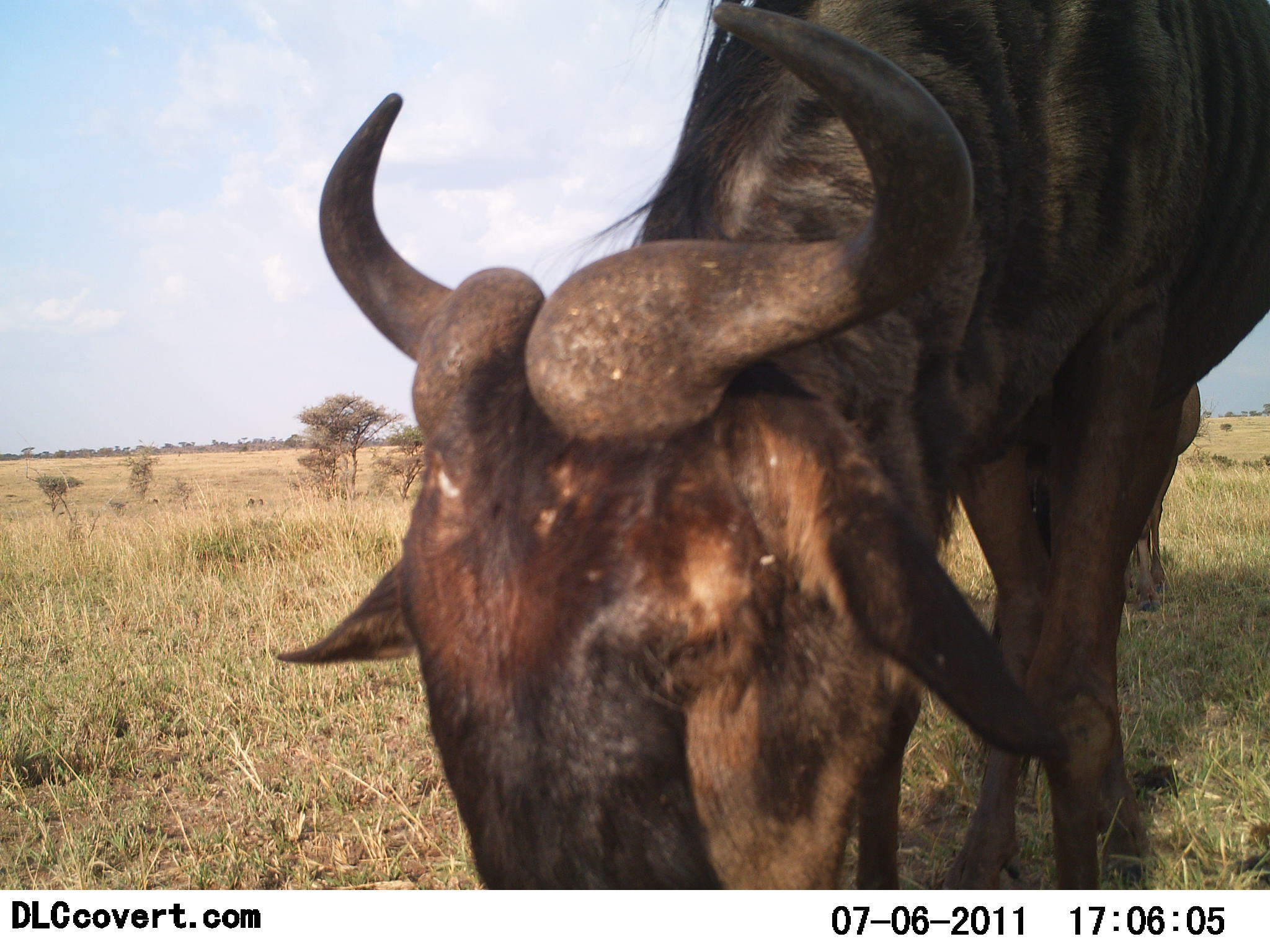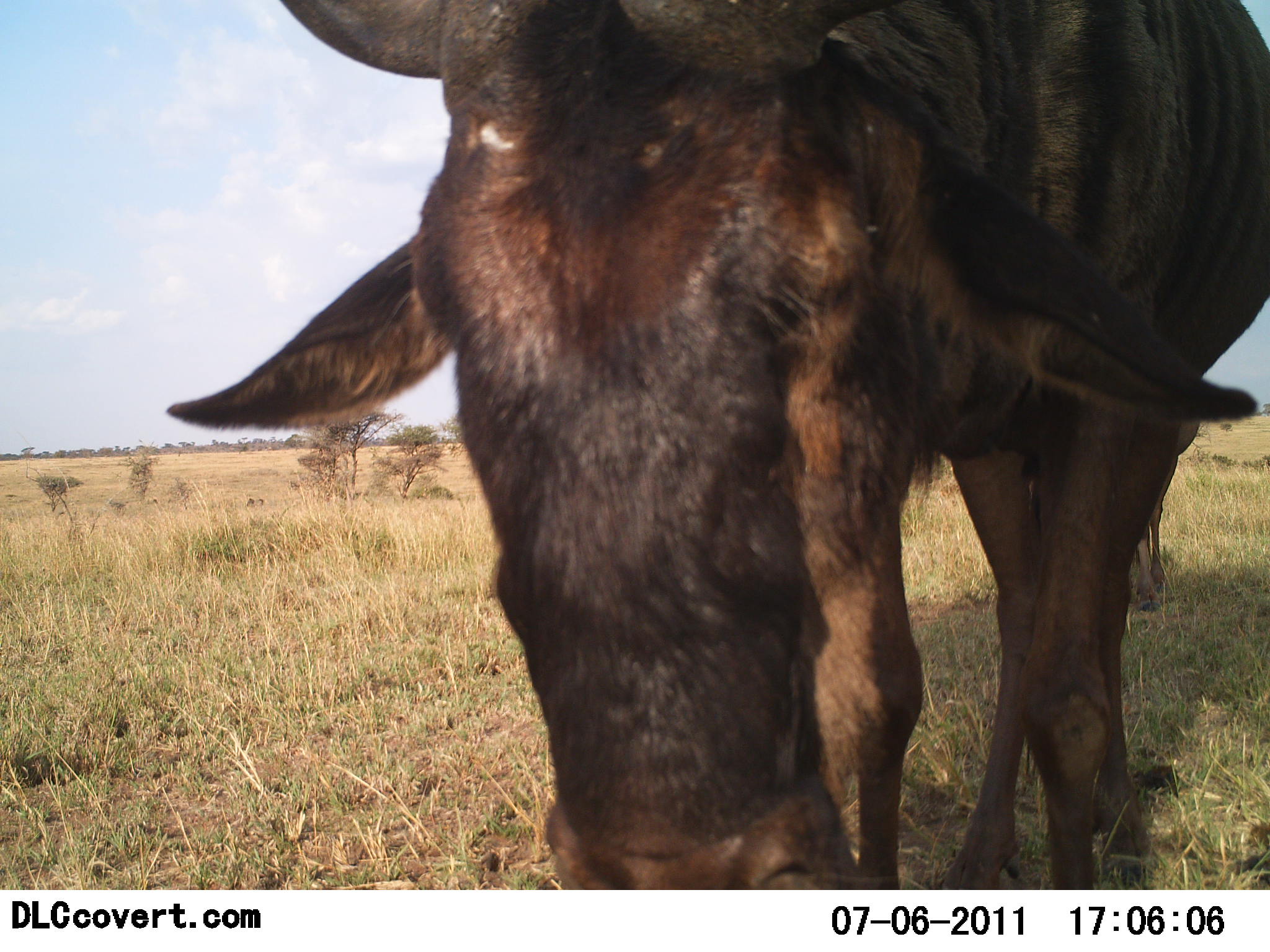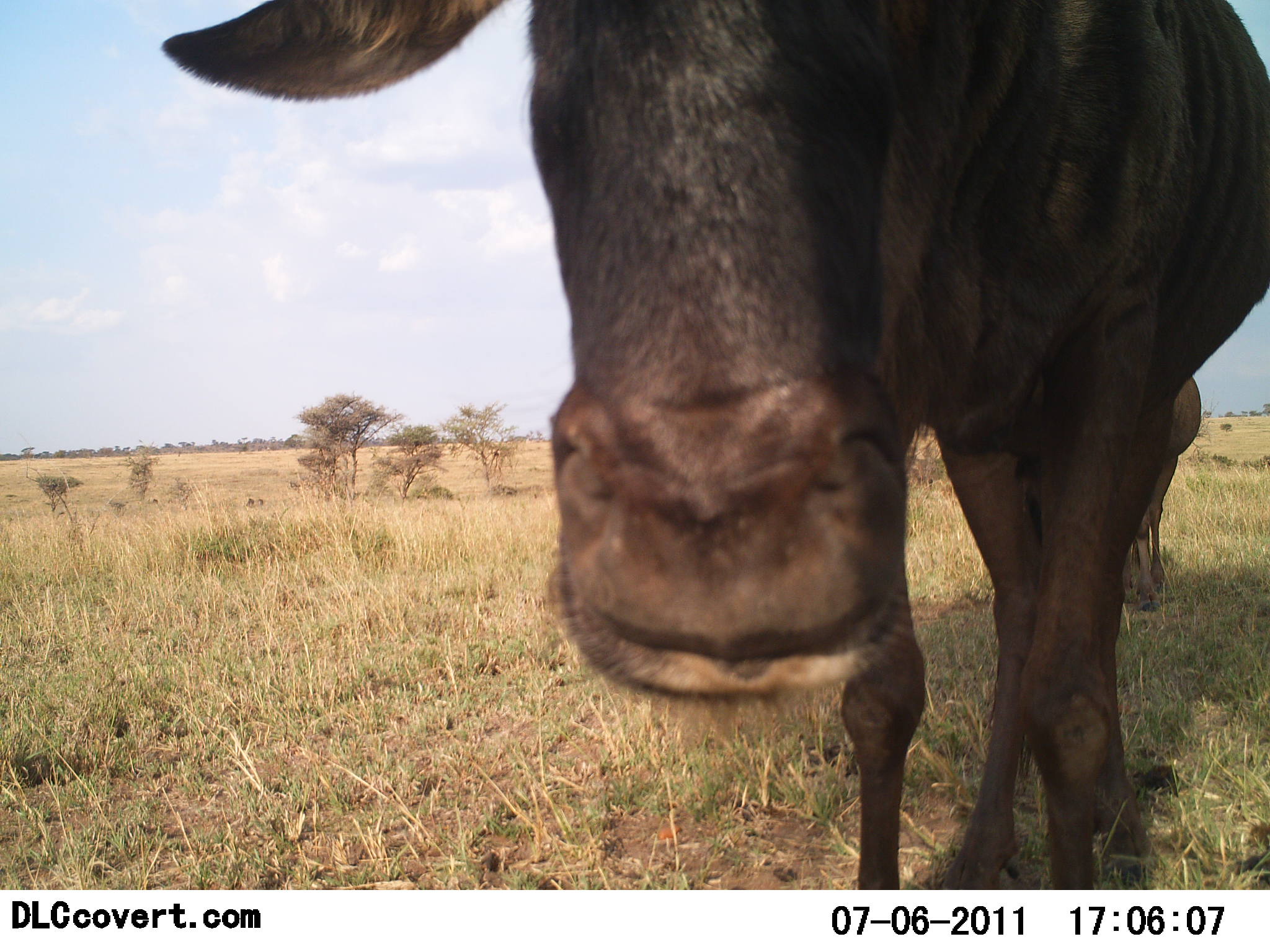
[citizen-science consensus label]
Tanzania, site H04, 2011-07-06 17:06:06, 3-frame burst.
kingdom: Animalia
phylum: Chordata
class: Mammalia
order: Artiodactyla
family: Bovidae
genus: Connochaetes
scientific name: Connochaetes taurinus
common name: blue wildebeest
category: wildebeest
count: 2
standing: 60%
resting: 0%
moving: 0%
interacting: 30%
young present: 0%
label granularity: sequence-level